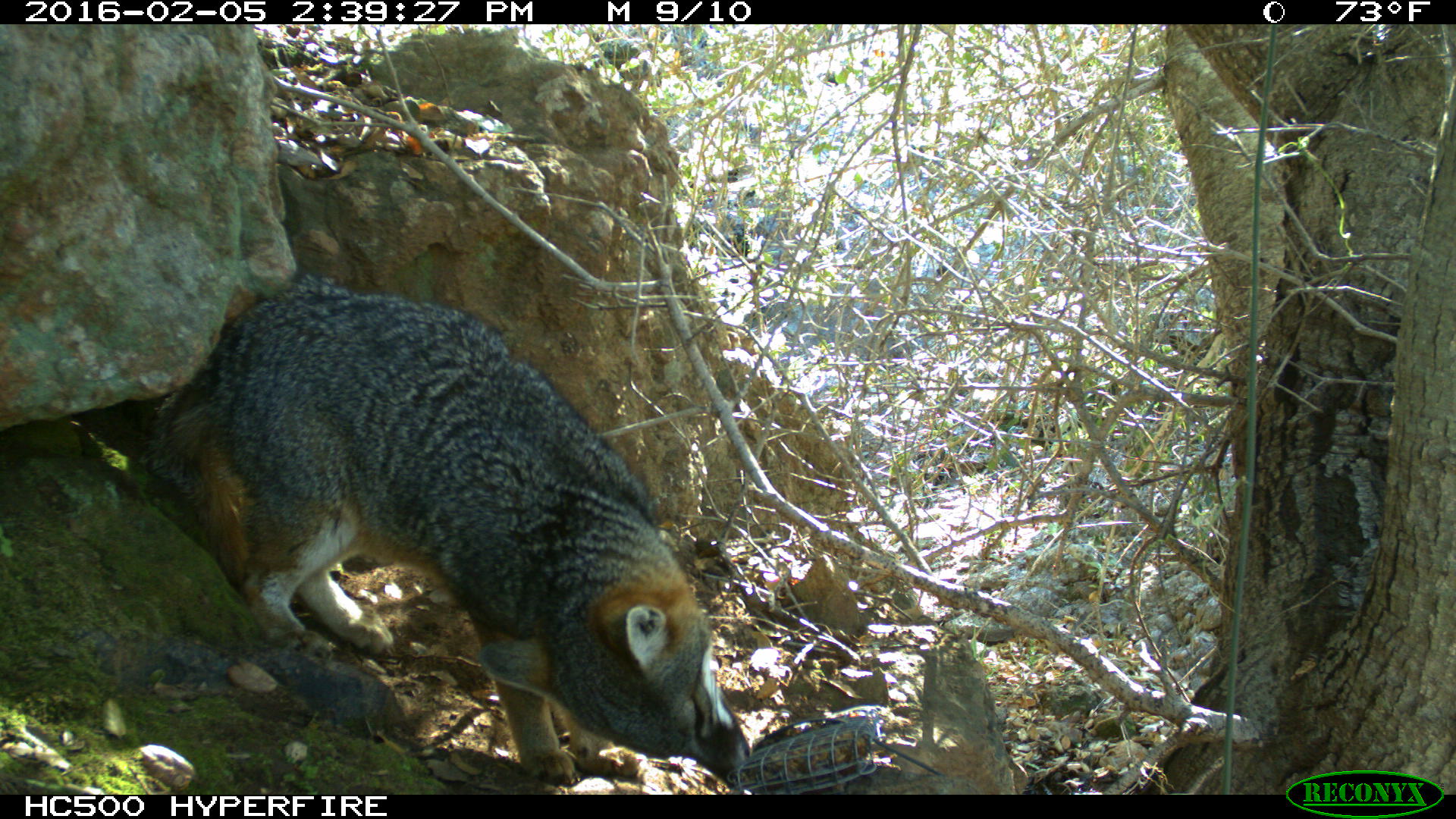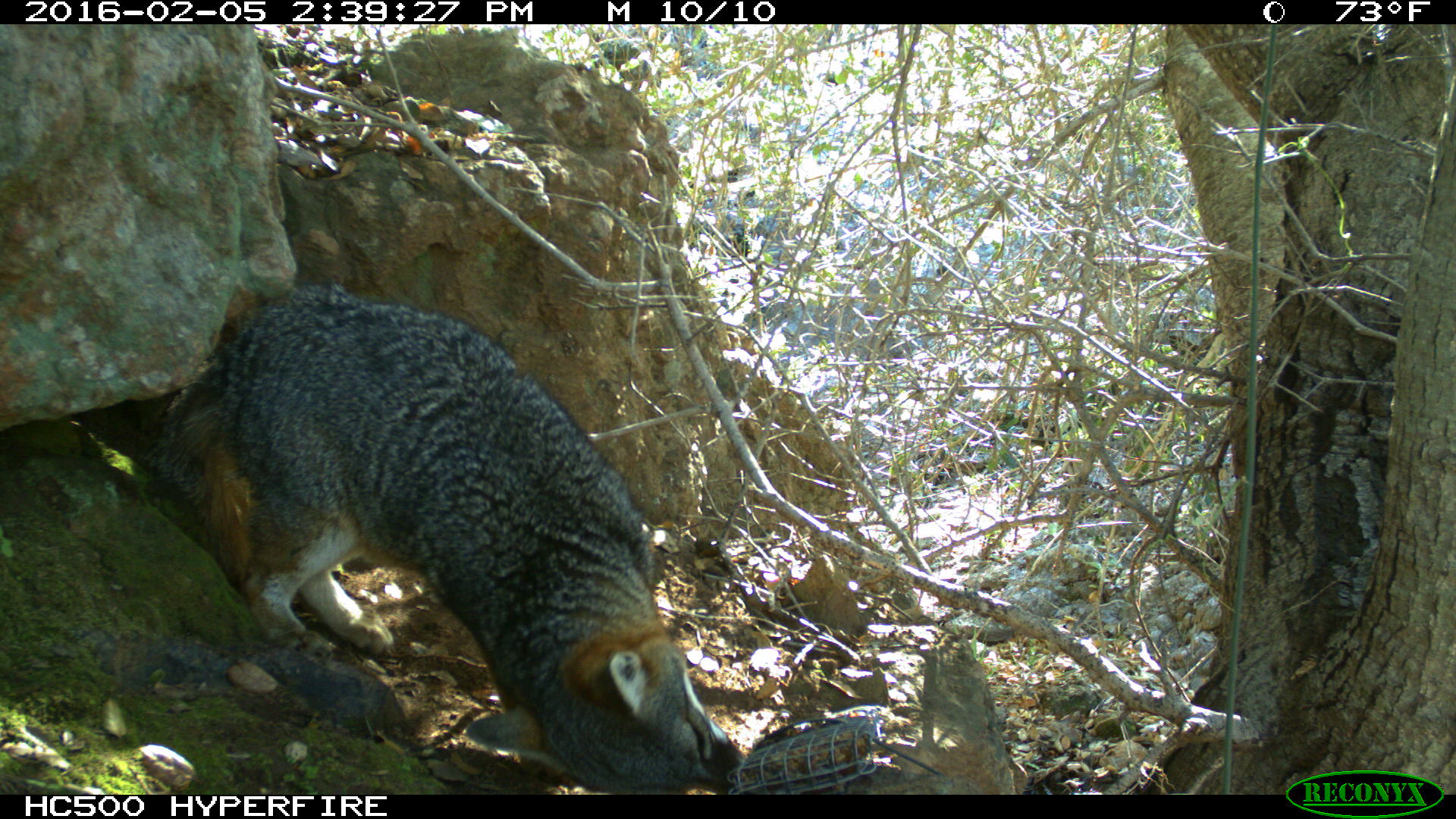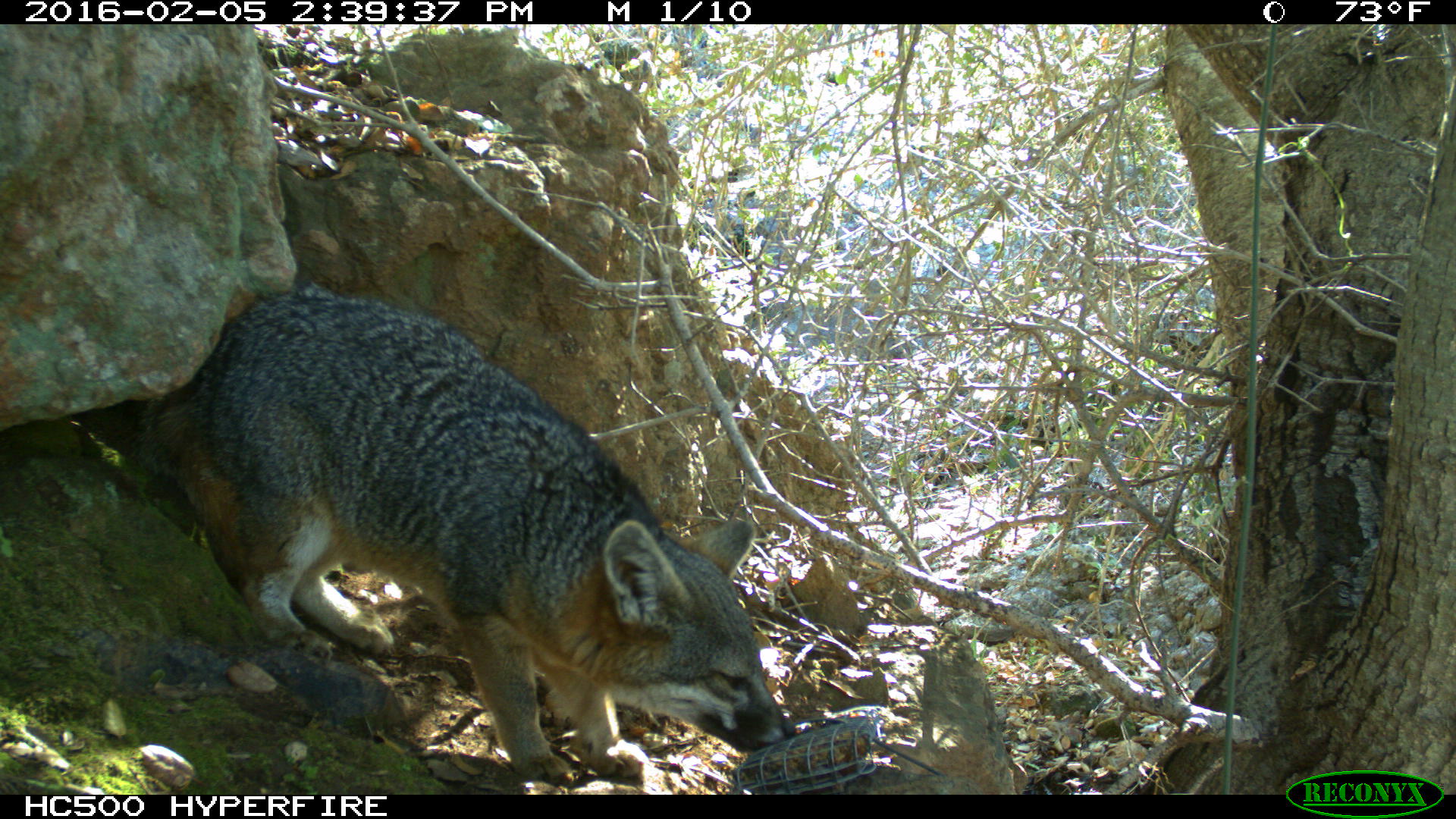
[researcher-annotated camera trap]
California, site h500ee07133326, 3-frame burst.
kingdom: Animalia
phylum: Chordata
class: Mammalia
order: Carnivora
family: Canidae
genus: Urocyon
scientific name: Urocyon littoralis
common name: island fox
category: fox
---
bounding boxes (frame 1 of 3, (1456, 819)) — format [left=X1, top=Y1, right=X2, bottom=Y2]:
fox: [left=143, top=274, right=752, bottom=787]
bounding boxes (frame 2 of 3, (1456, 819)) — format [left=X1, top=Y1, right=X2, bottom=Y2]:
fox: [left=140, top=280, right=746, bottom=793]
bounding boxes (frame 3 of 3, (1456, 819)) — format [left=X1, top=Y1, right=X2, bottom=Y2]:
fox: [left=133, top=282, right=794, bottom=783]